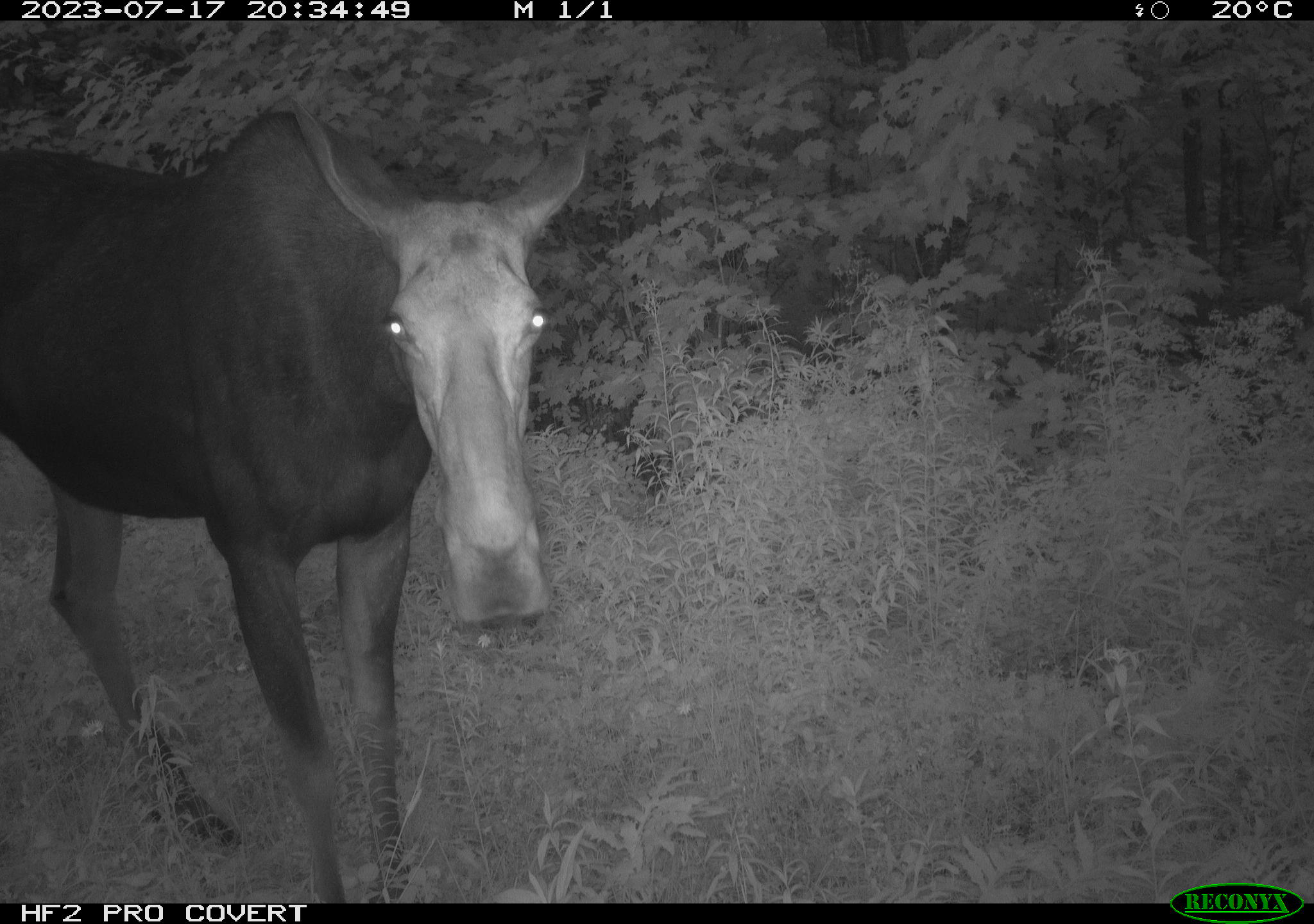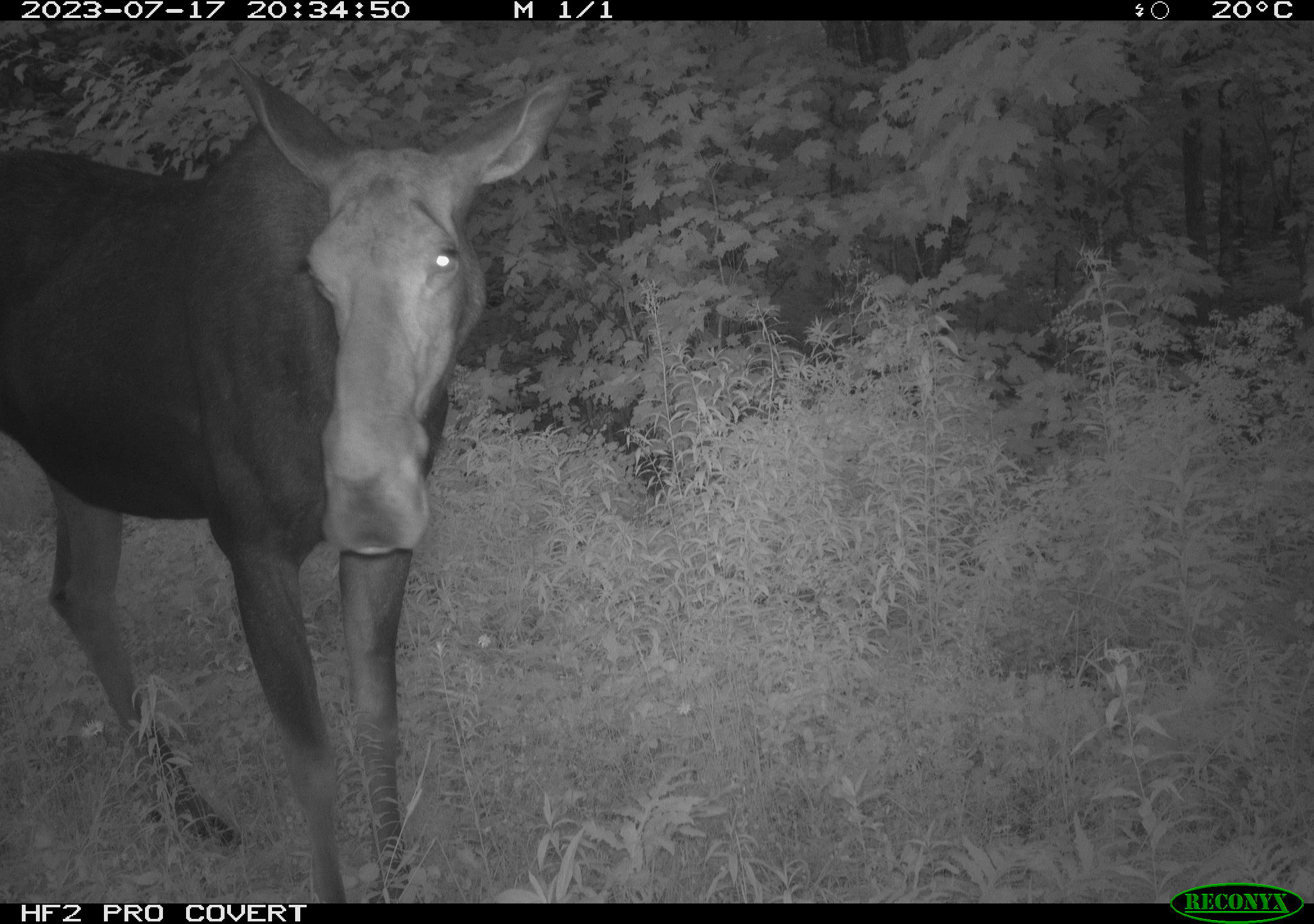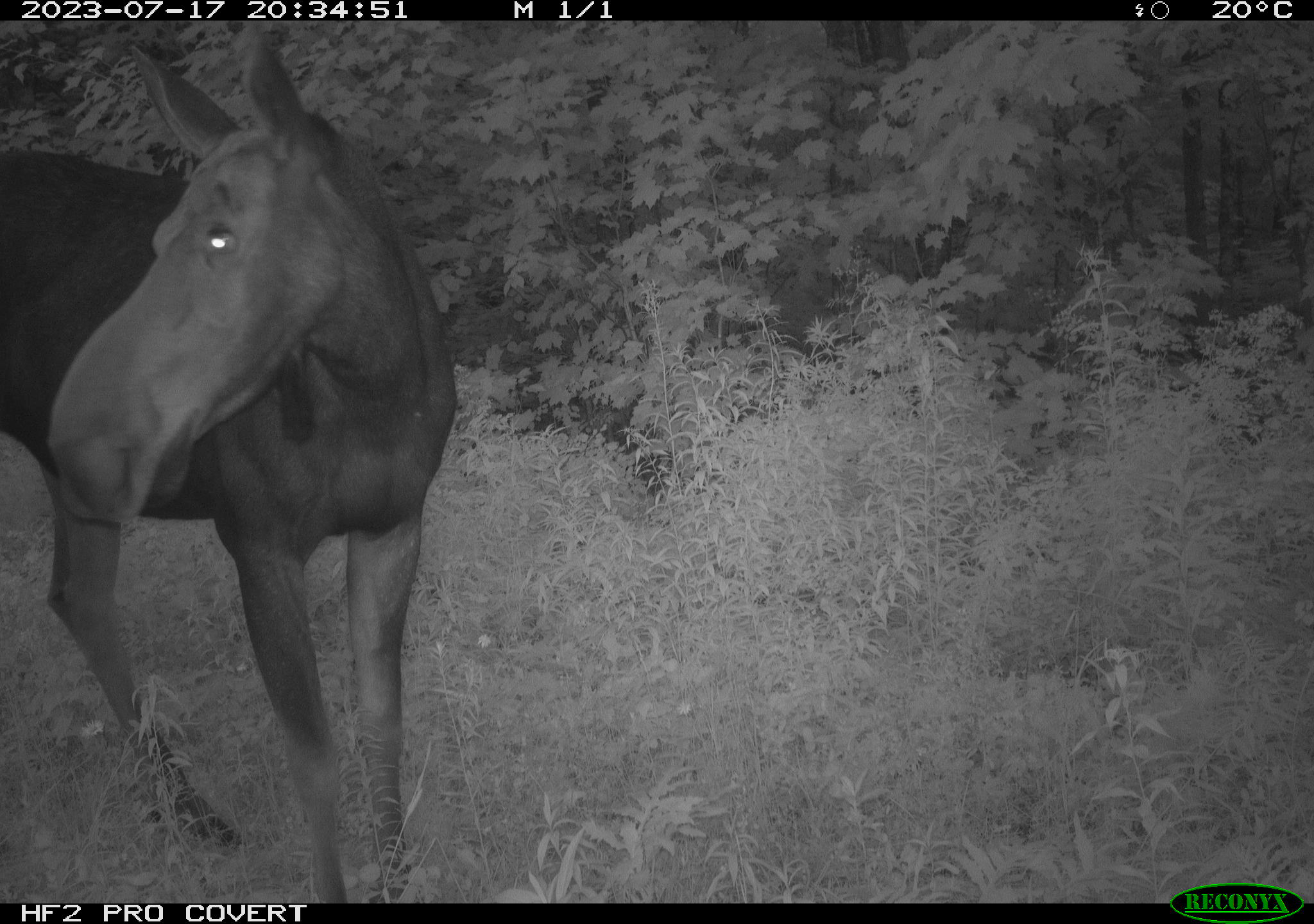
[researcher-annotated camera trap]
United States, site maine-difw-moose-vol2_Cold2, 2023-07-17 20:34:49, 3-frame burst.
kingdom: Animalia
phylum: Chordata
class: Mammalia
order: Artiodactyla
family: Cervidae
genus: Alces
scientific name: Alces alces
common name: moose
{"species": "moose (Alces alces)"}